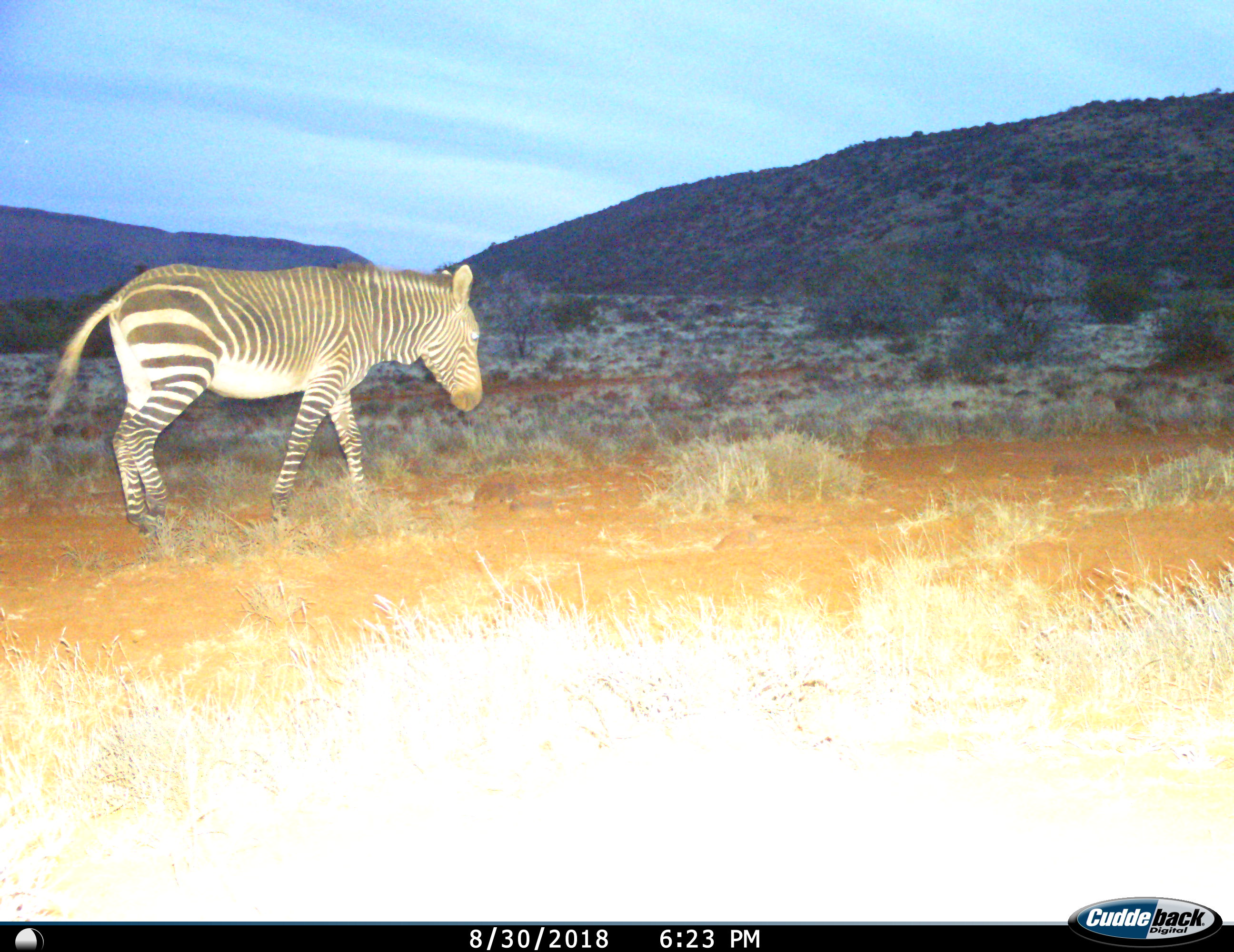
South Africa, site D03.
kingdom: Animalia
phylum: Chordata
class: Mammalia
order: Perissodactyla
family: Equidae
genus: Equus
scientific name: Equus zebra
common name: mountain zebra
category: zebramountain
Zebramountain (mountain zebra) (Equus zebra), count 1. Behavior (volunteer vote fractions): standing 10%, resting 0%, moving 90%, interacting 0%. Young present (vote fraction): 0%. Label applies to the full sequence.